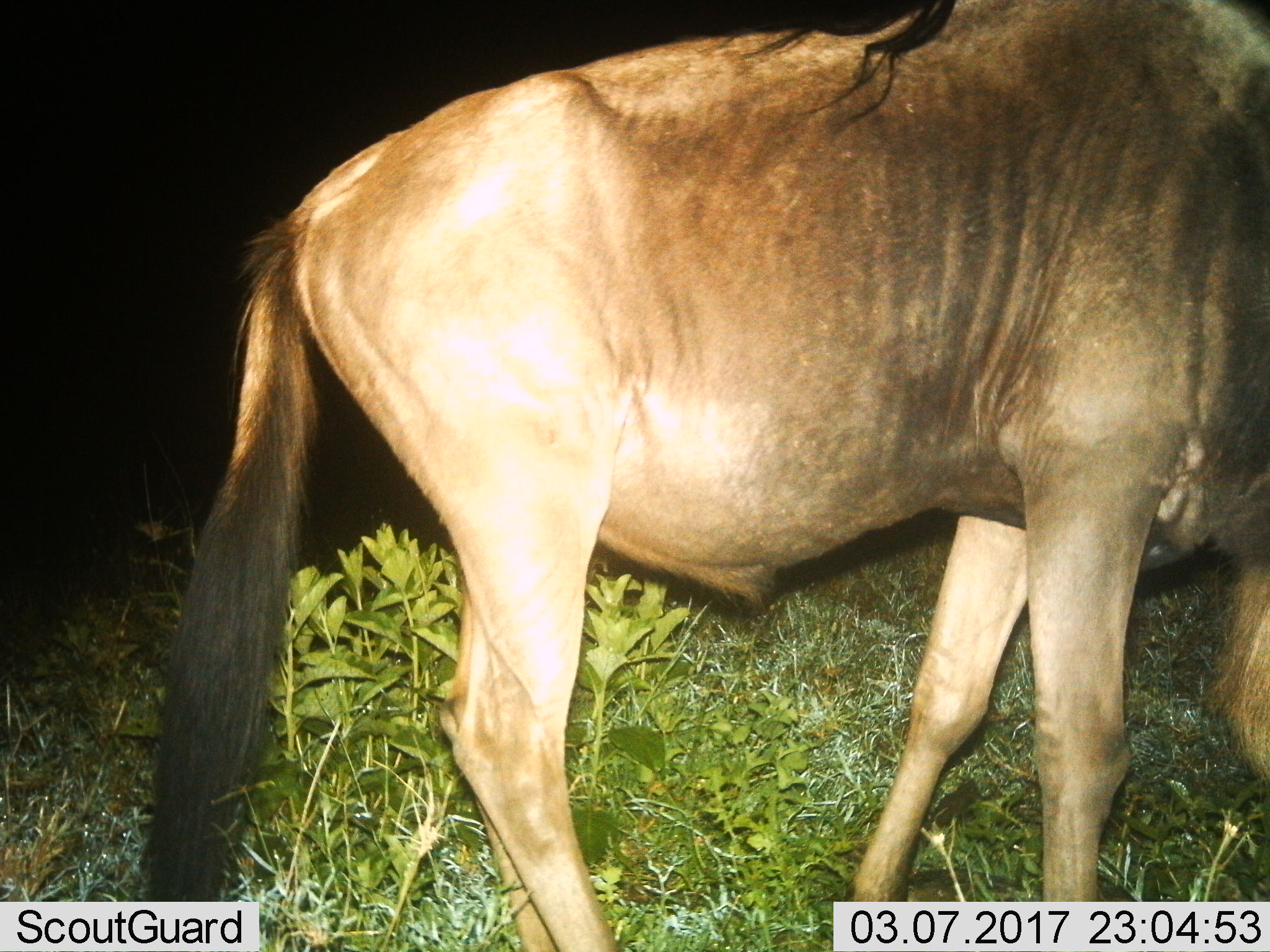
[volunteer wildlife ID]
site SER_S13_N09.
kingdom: Animalia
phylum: Chordata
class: Mammalia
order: Artiodactyla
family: Bovidae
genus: Connochaetes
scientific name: Connochaetes taurinus taurinus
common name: blue wildebeest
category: wildebeestblue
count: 1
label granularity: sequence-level